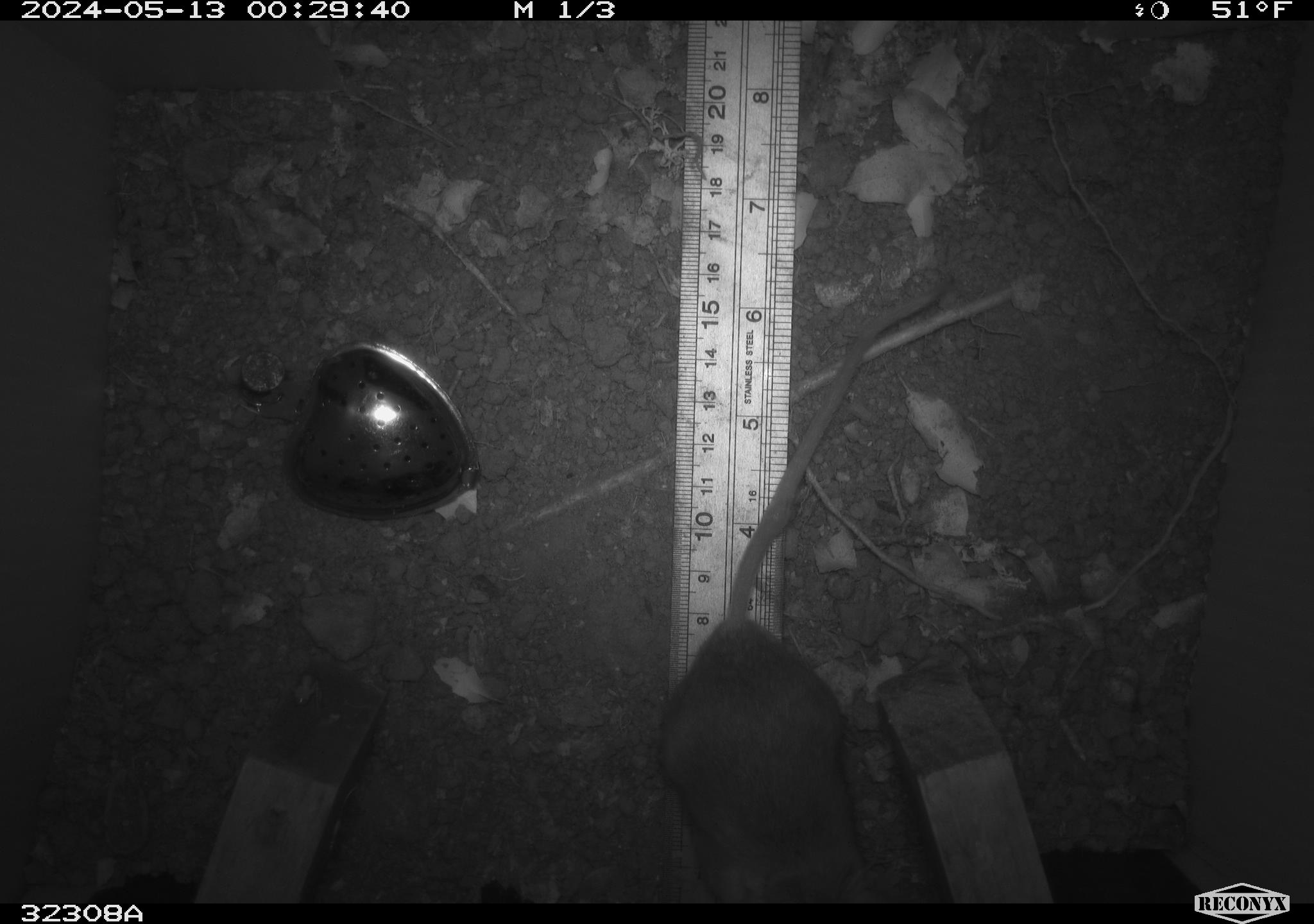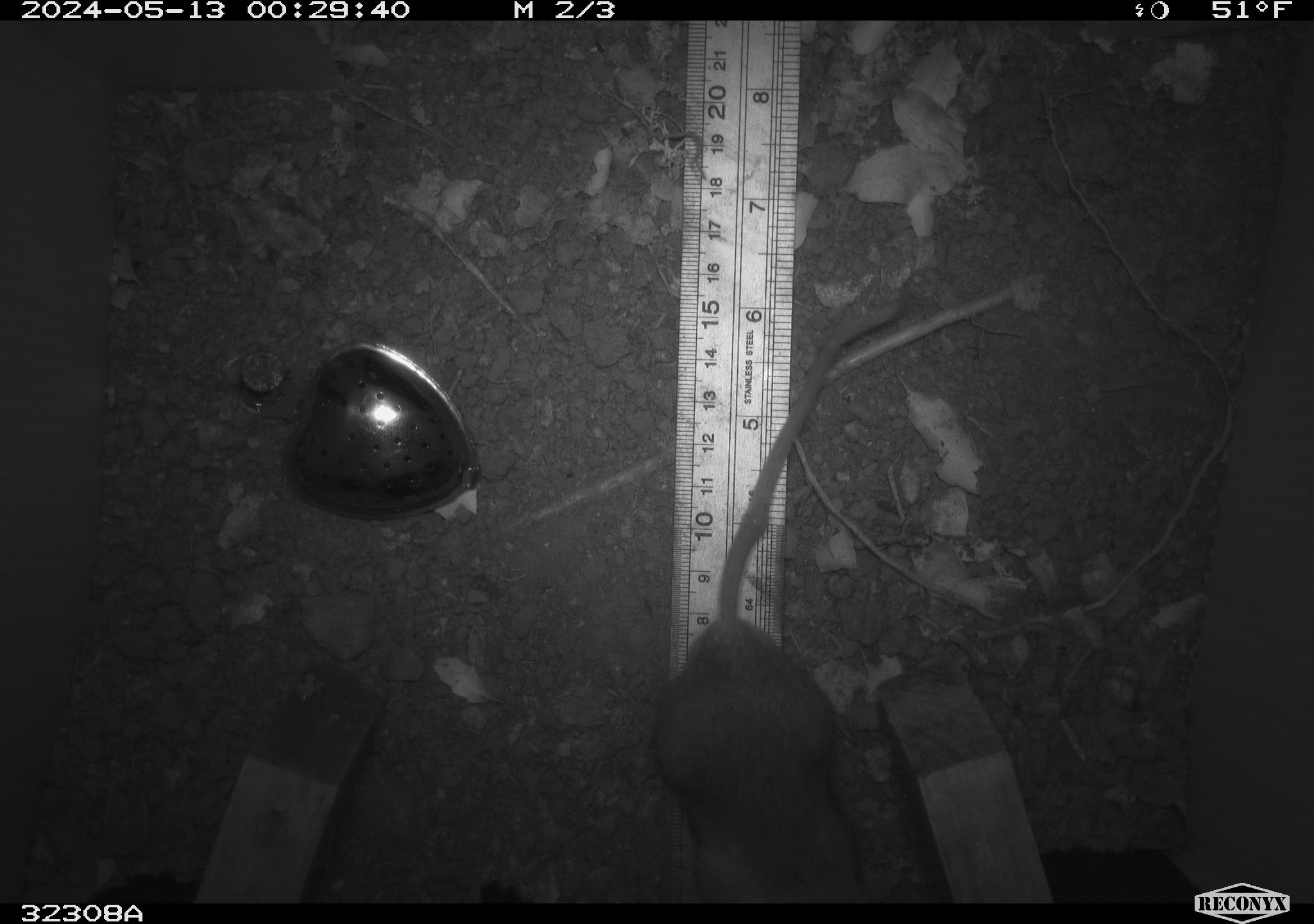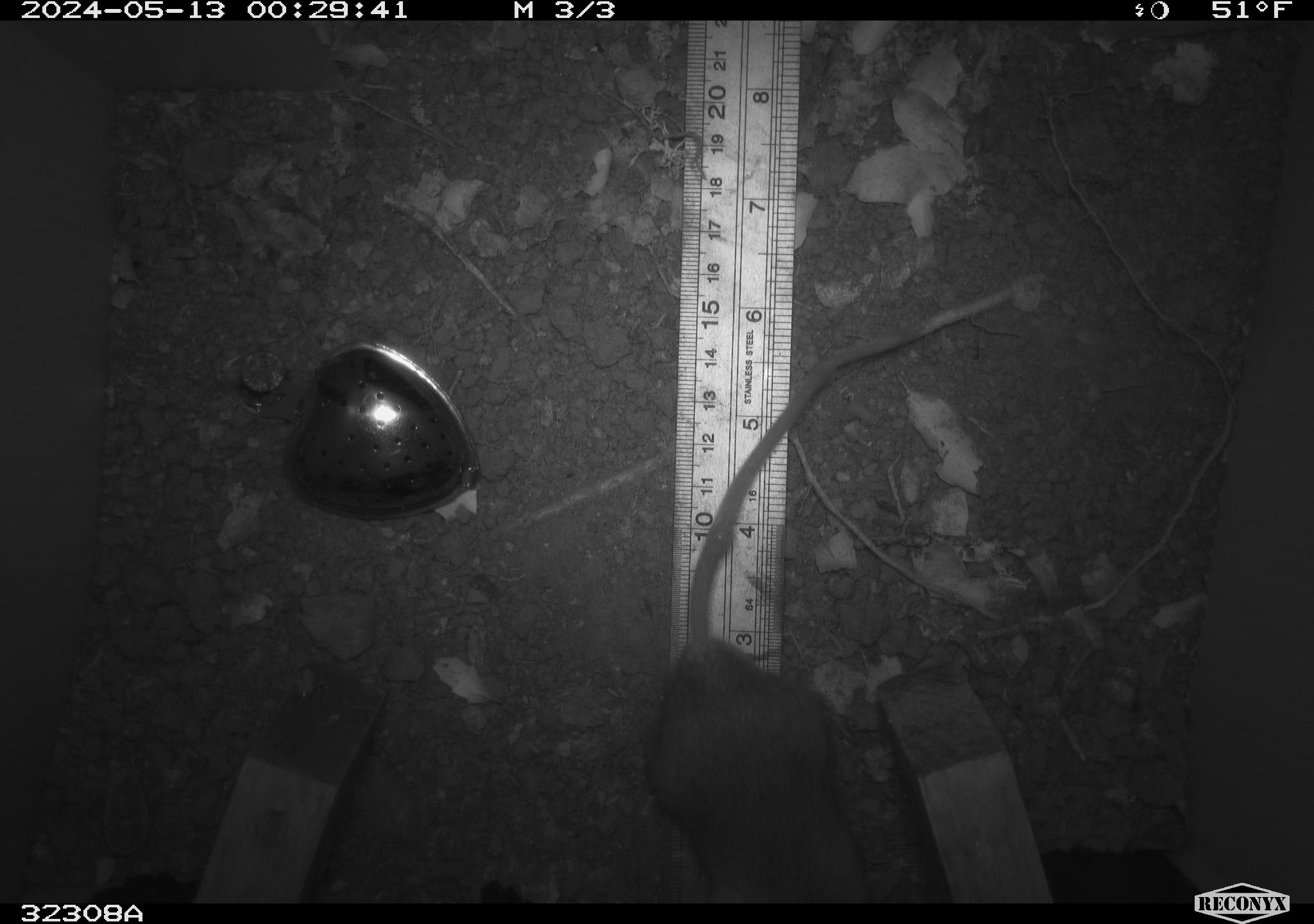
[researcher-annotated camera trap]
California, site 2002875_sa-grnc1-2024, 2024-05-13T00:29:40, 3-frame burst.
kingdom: Animalia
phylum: Chordata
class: Mammalia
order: Rodentia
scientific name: Rodentia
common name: rodent